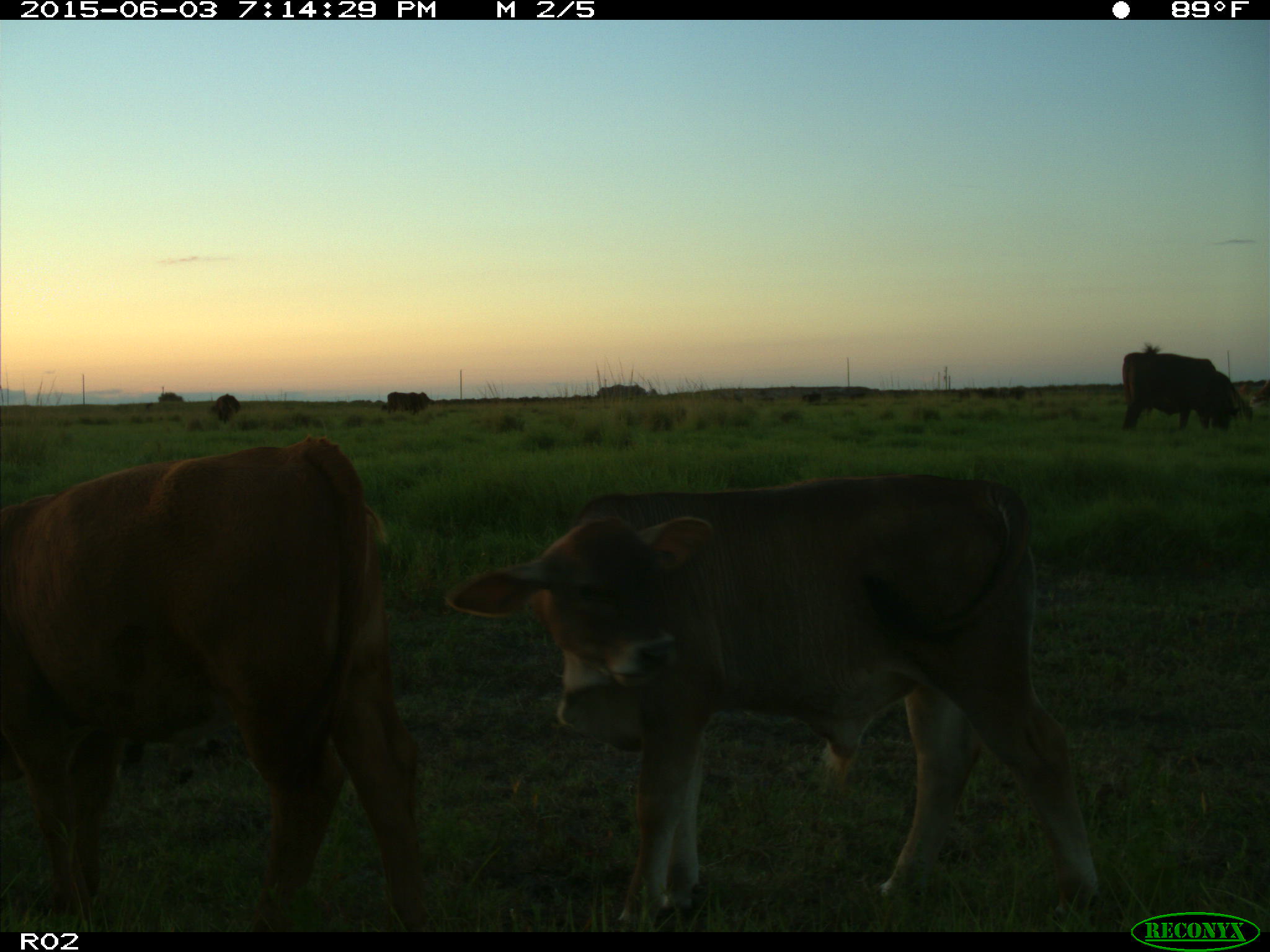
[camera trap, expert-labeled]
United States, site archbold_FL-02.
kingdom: Animalia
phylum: Chordata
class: Mammalia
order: Artiodactyla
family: Bovidae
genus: Bos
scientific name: Bos taurus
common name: domestic cow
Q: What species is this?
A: Bos taurus (domestic cow).